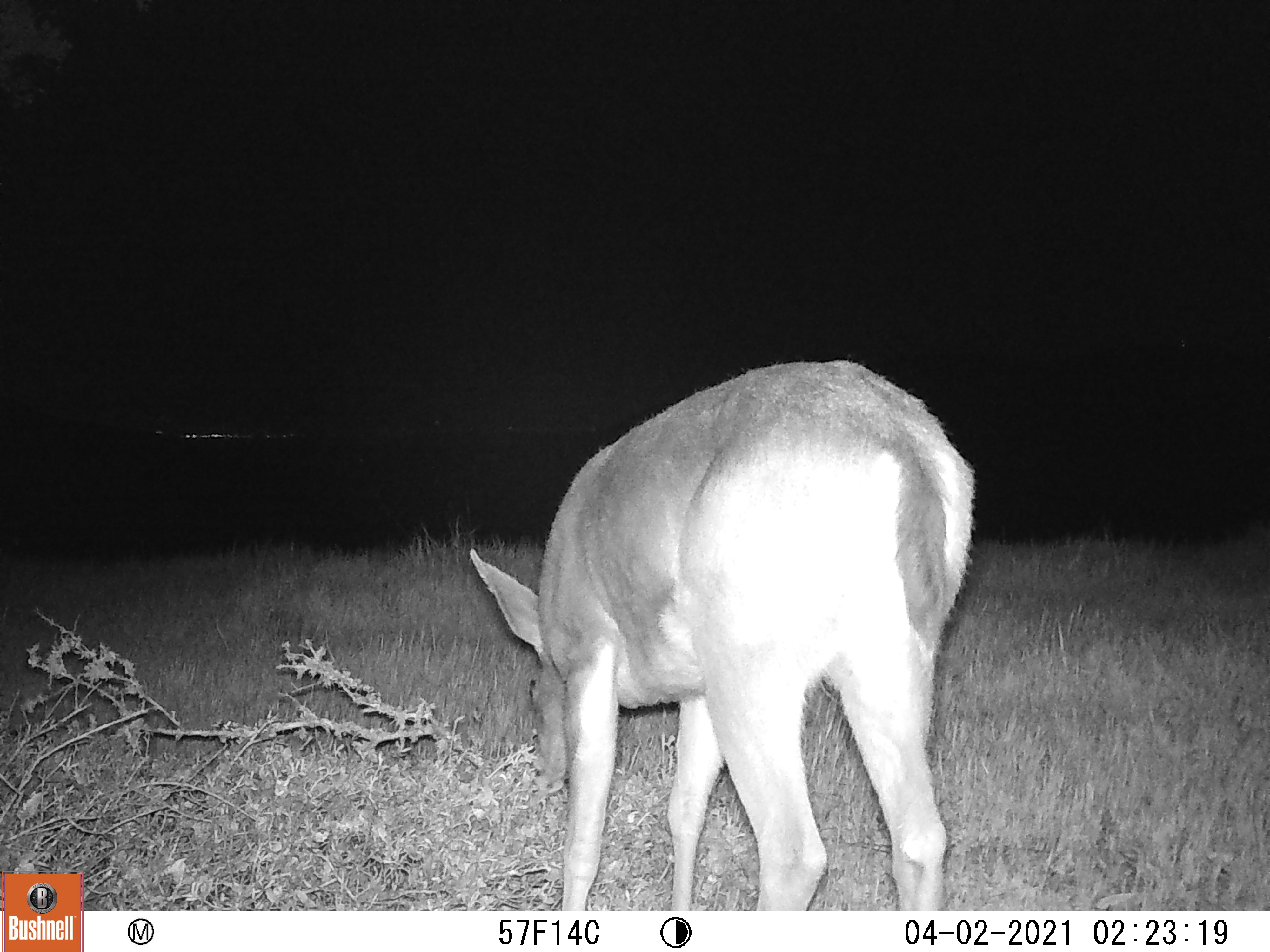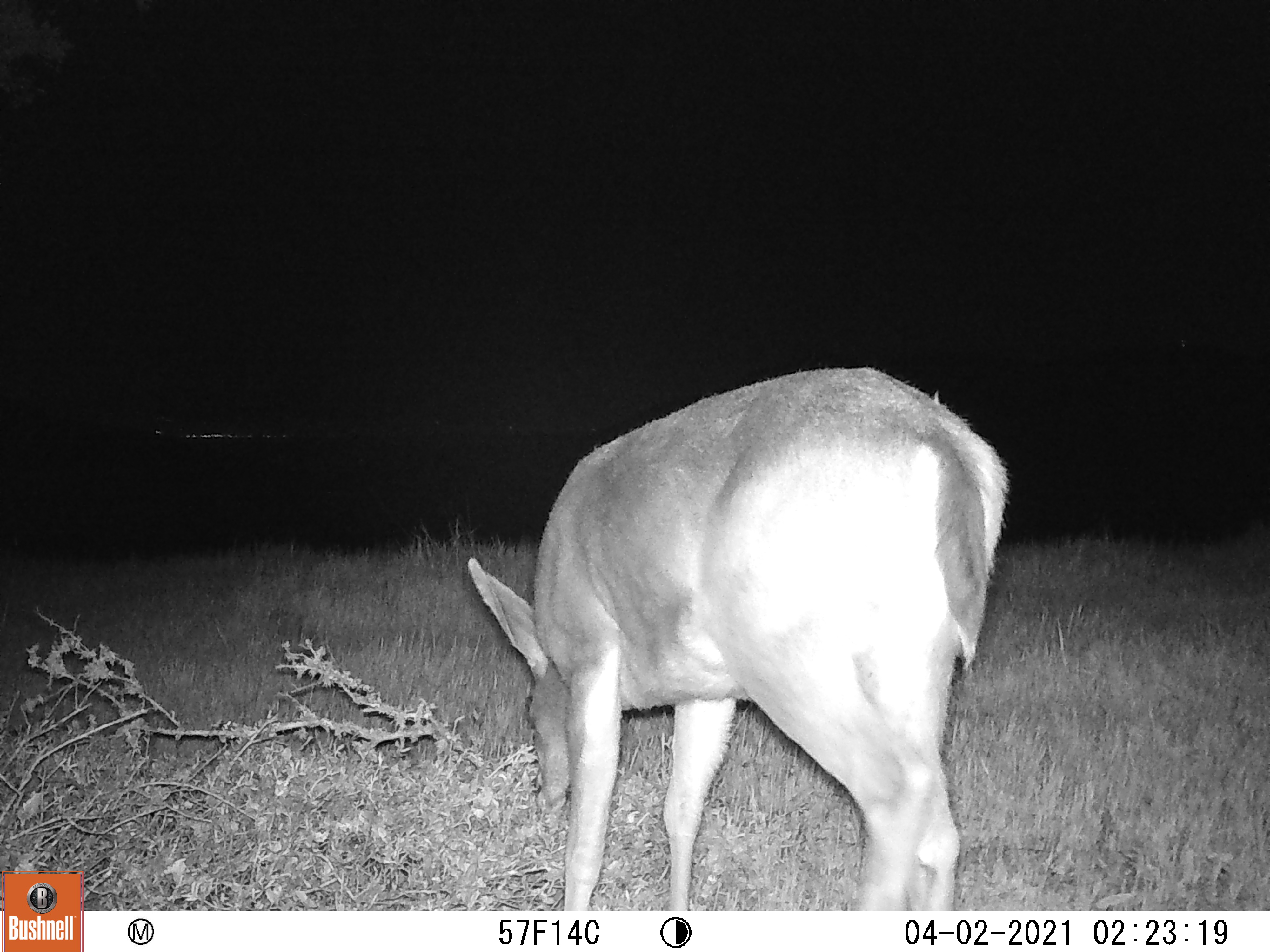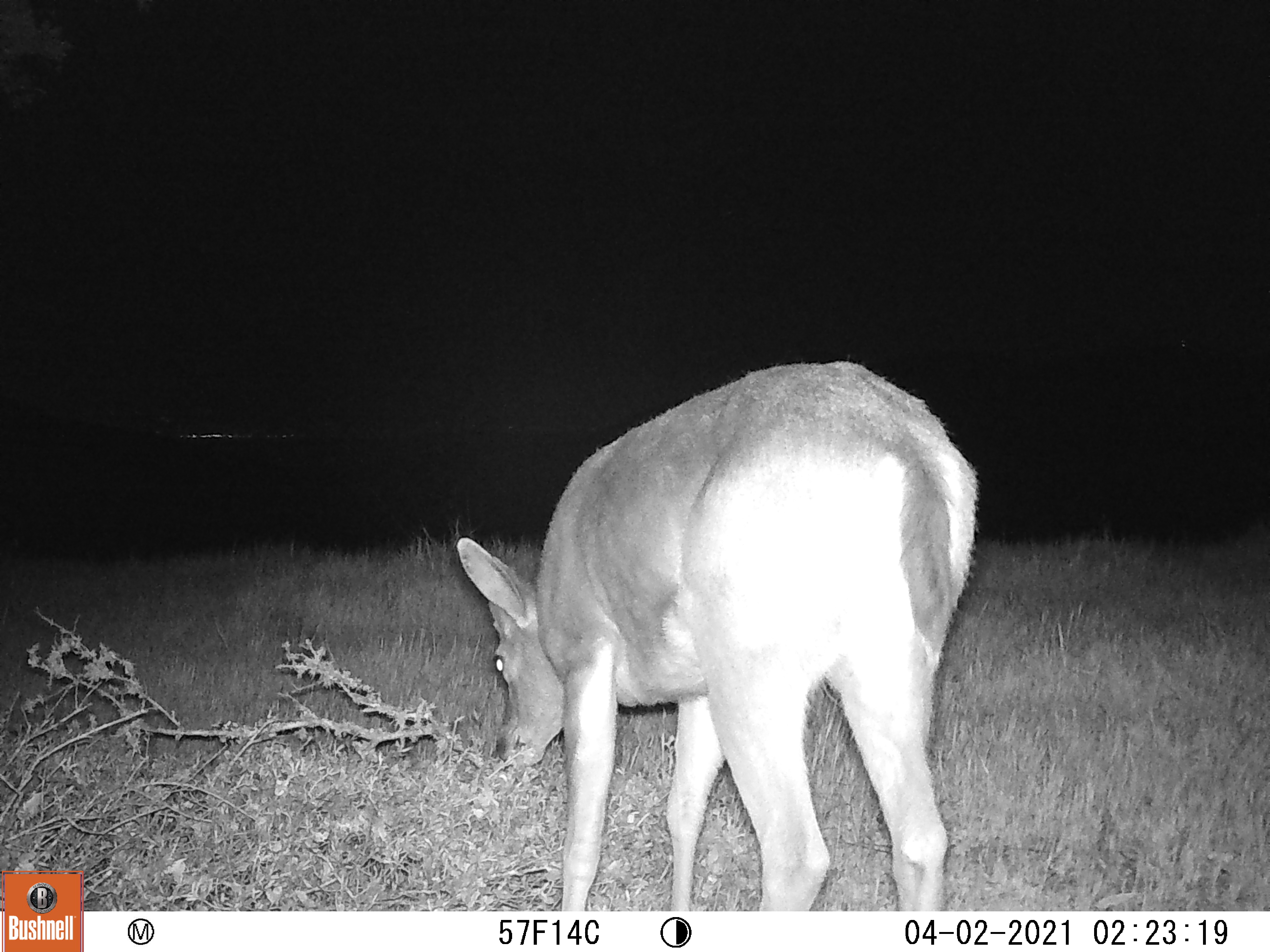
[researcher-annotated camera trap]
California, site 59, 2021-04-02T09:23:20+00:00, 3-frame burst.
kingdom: Animalia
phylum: Chordata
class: Mammalia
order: Artiodactyla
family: Cervidae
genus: Odocoileus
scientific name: Odocoileus hemionus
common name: mule deer